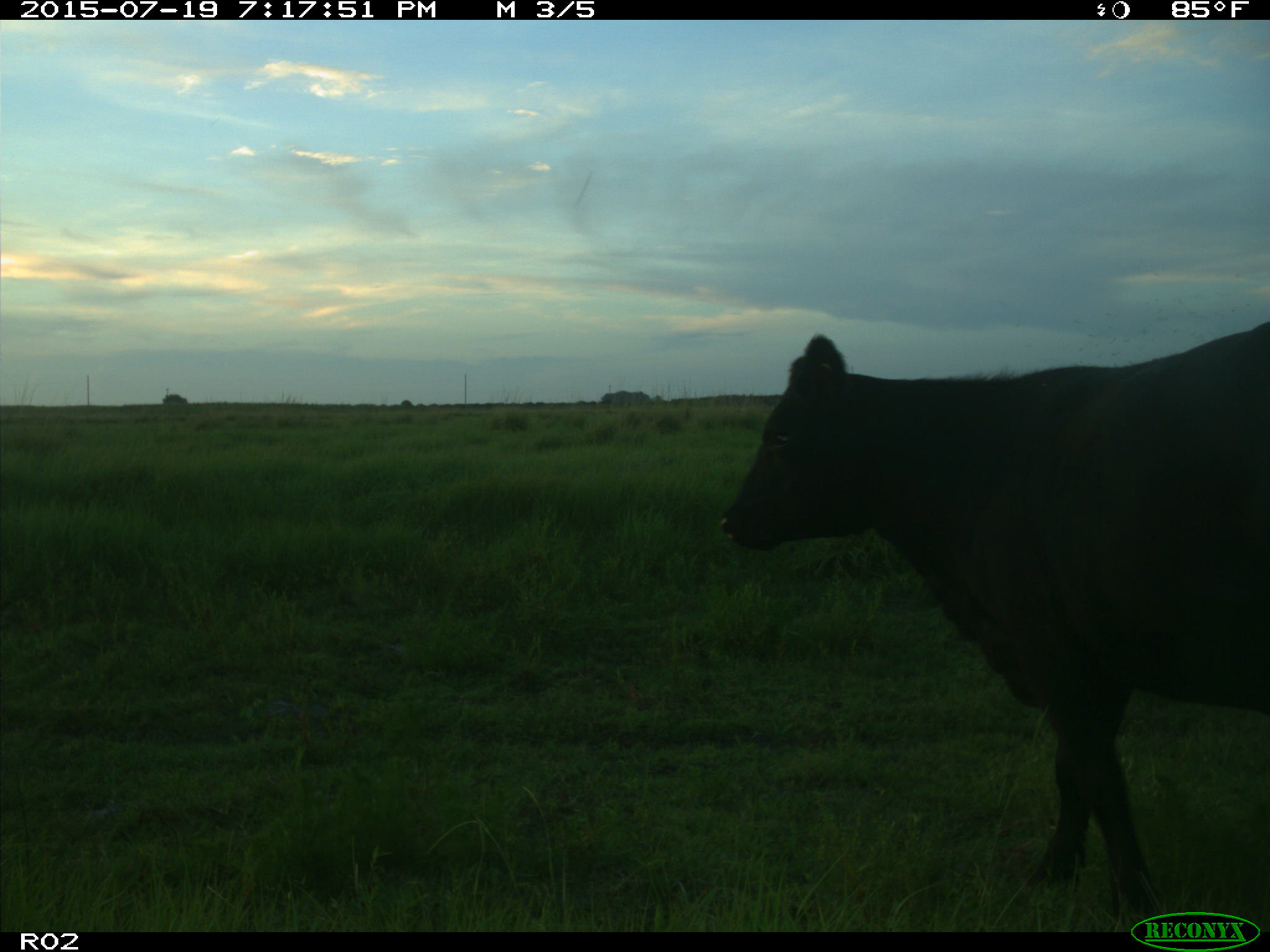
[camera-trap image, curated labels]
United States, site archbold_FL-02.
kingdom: Animalia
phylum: Chordata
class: Mammalia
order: Artiodactyla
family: Bovidae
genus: Bos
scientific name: Bos taurus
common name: domestic cow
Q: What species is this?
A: Bos taurus (domestic cow).